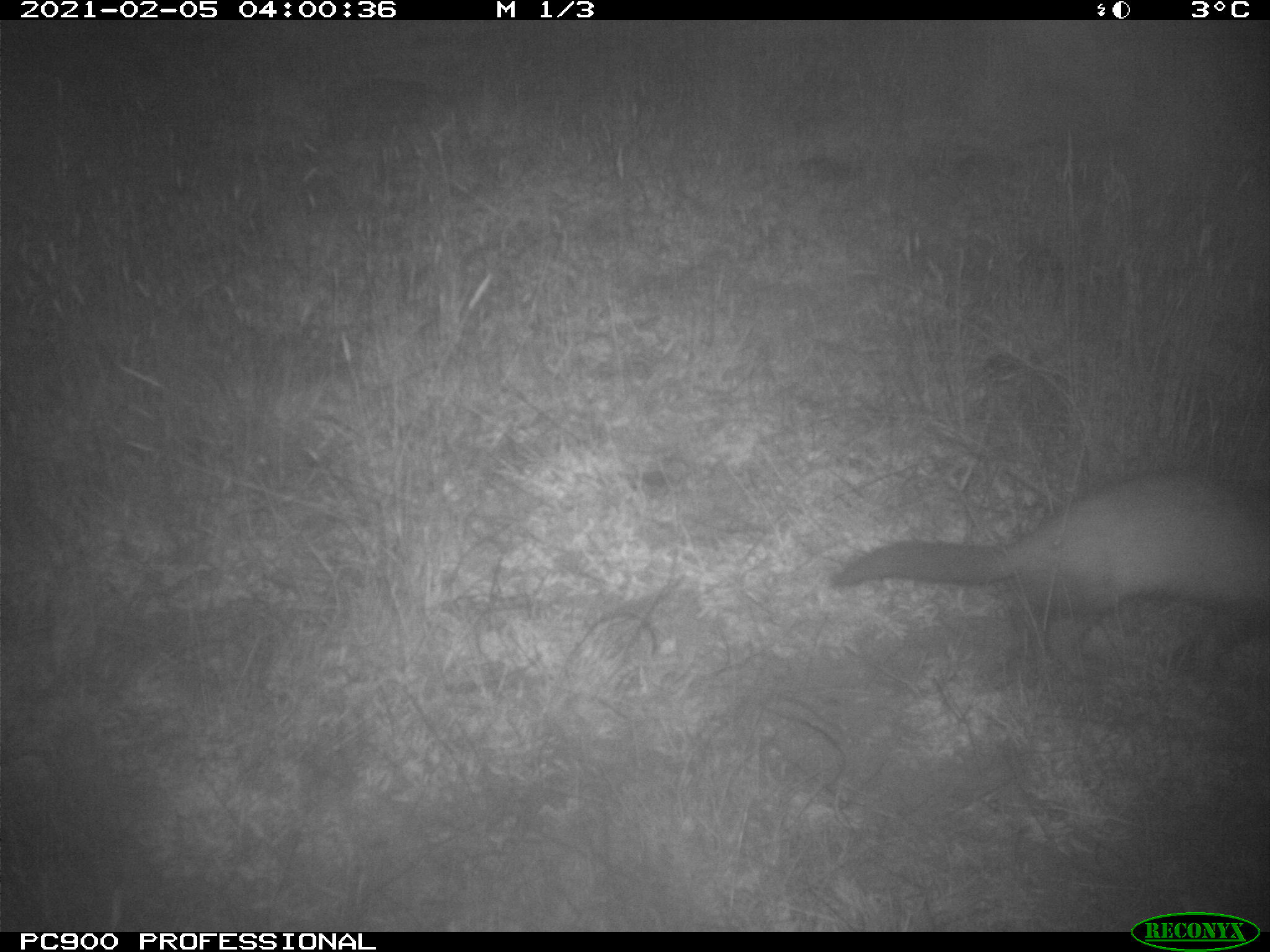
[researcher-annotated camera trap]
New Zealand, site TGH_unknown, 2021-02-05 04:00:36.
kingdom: Animalia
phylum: Chordata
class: Mammalia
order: Carnivora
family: Mustelidae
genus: Mustela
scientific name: Mustela furo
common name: ferret